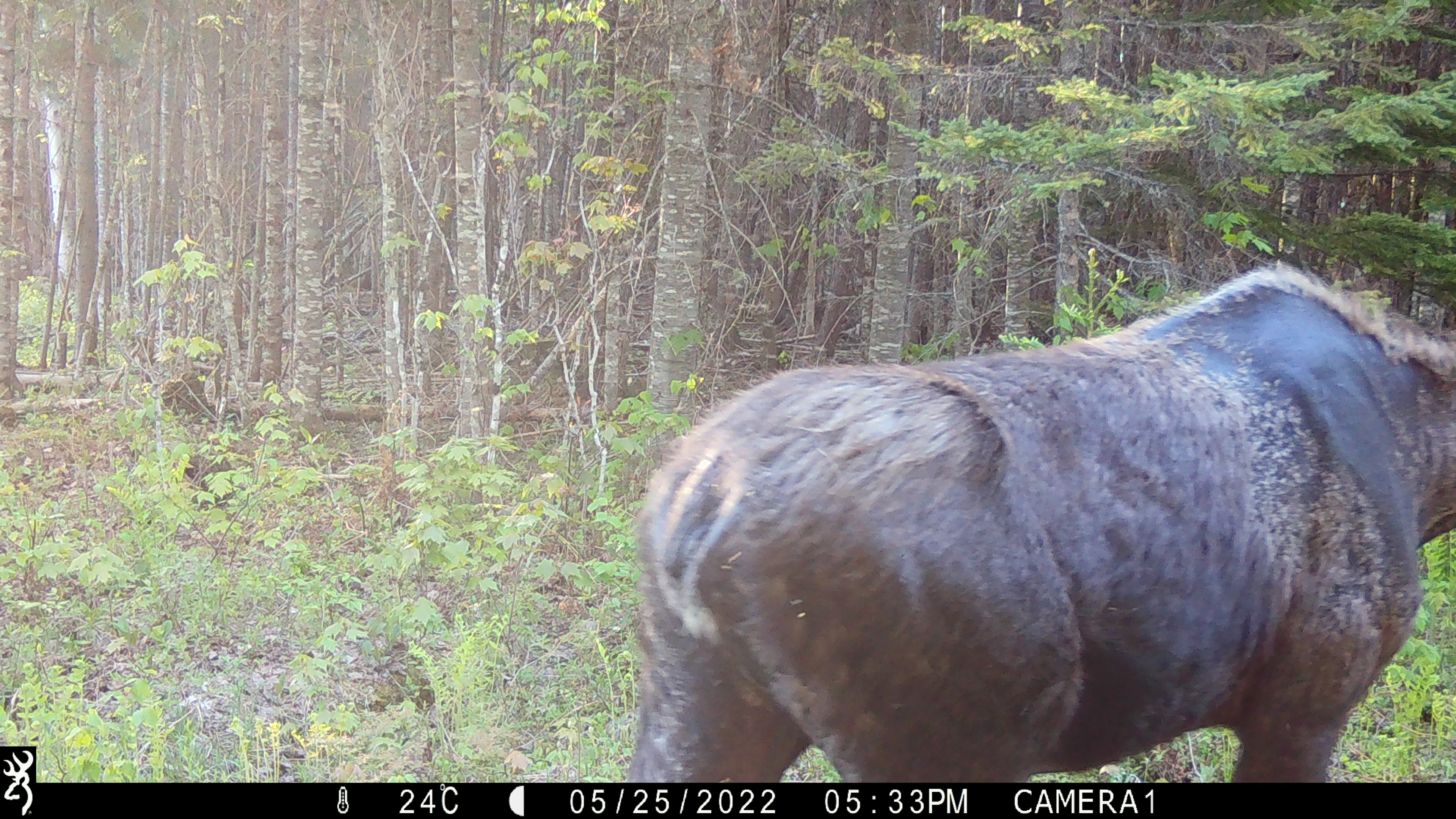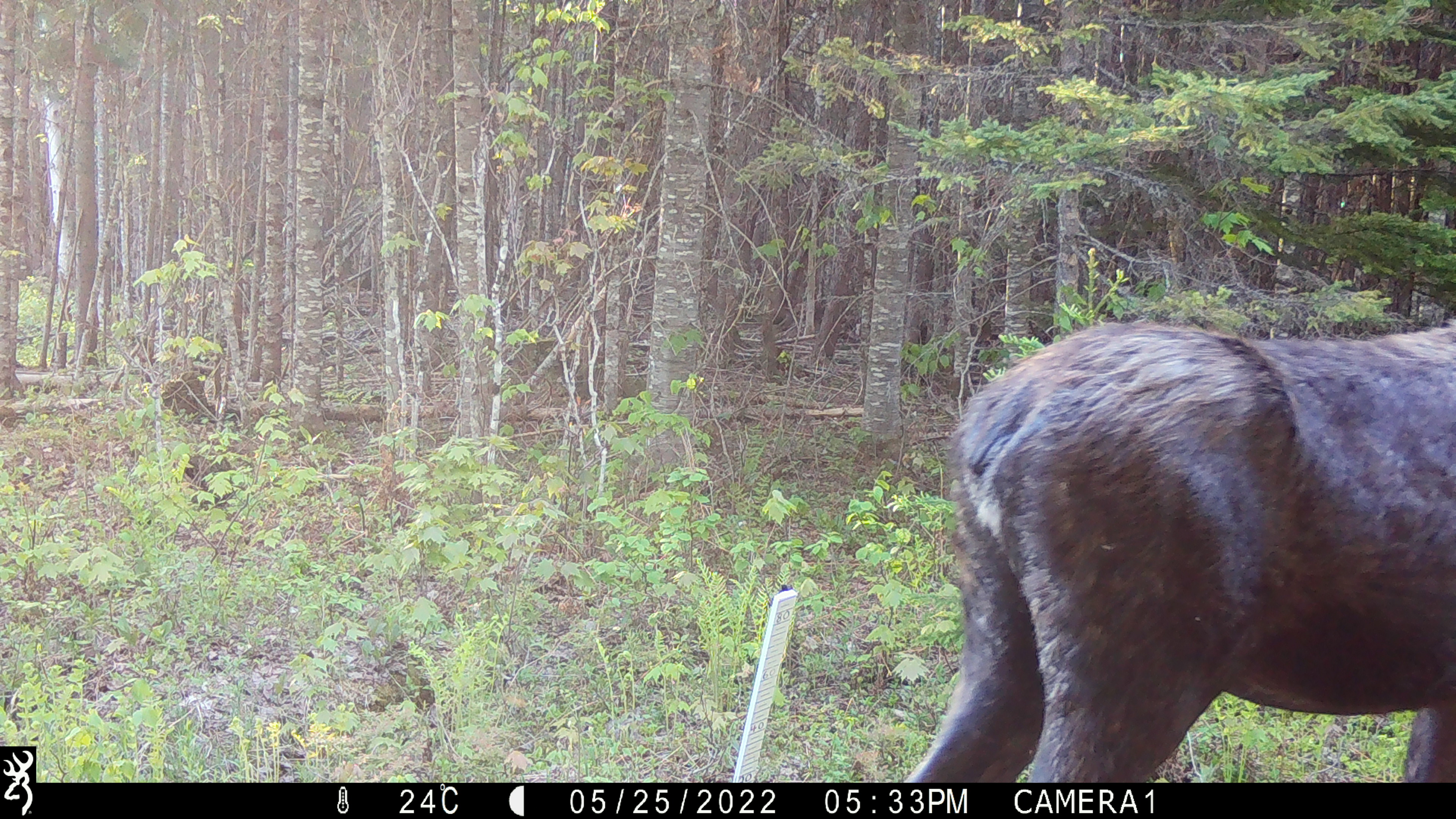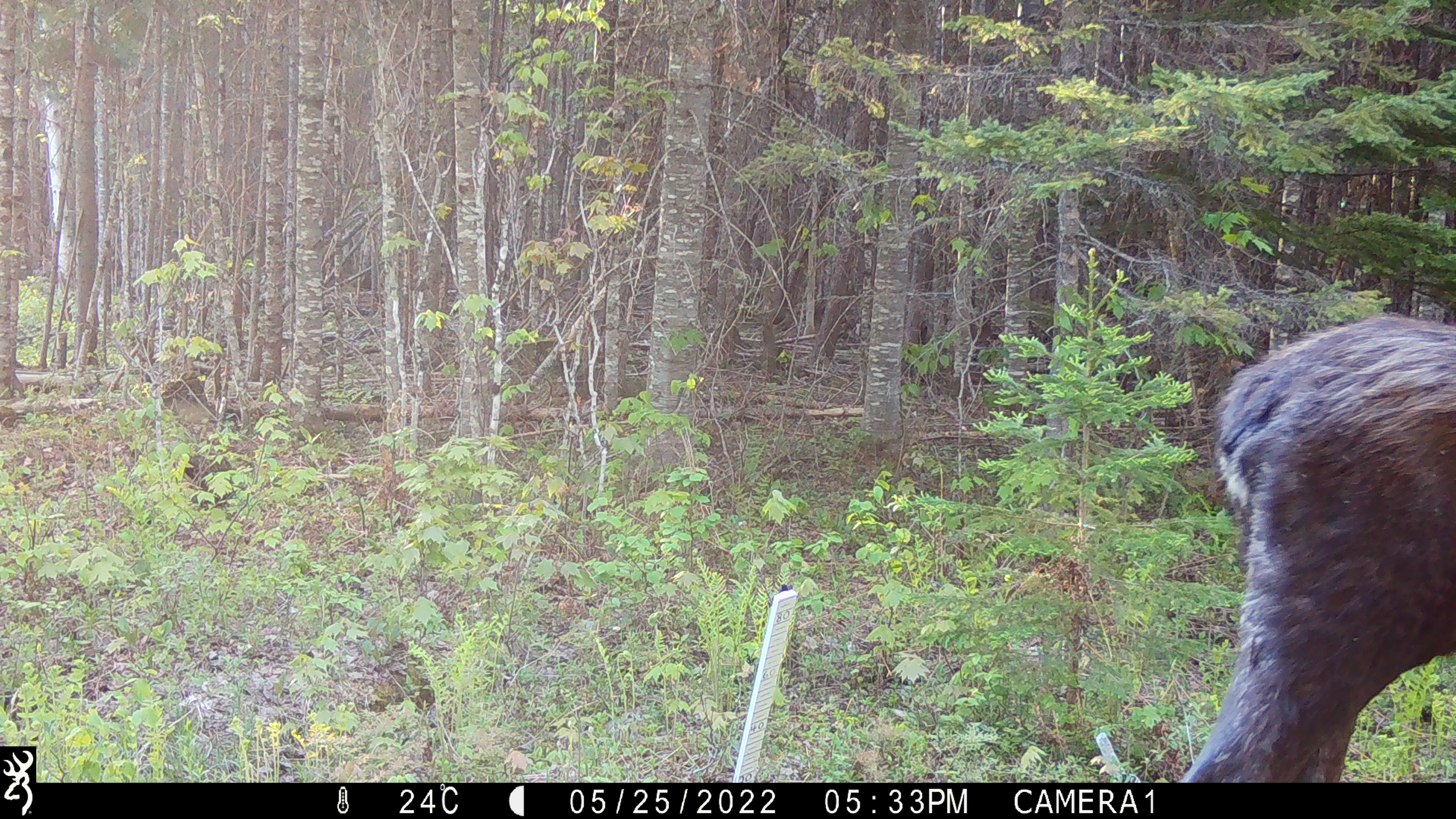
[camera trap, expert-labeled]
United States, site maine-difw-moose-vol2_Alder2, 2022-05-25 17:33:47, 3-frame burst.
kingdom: Animalia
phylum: Chordata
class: Mammalia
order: Artiodactyla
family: Cervidae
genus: Alces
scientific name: Alces alces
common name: moose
Moose (Alces alces).